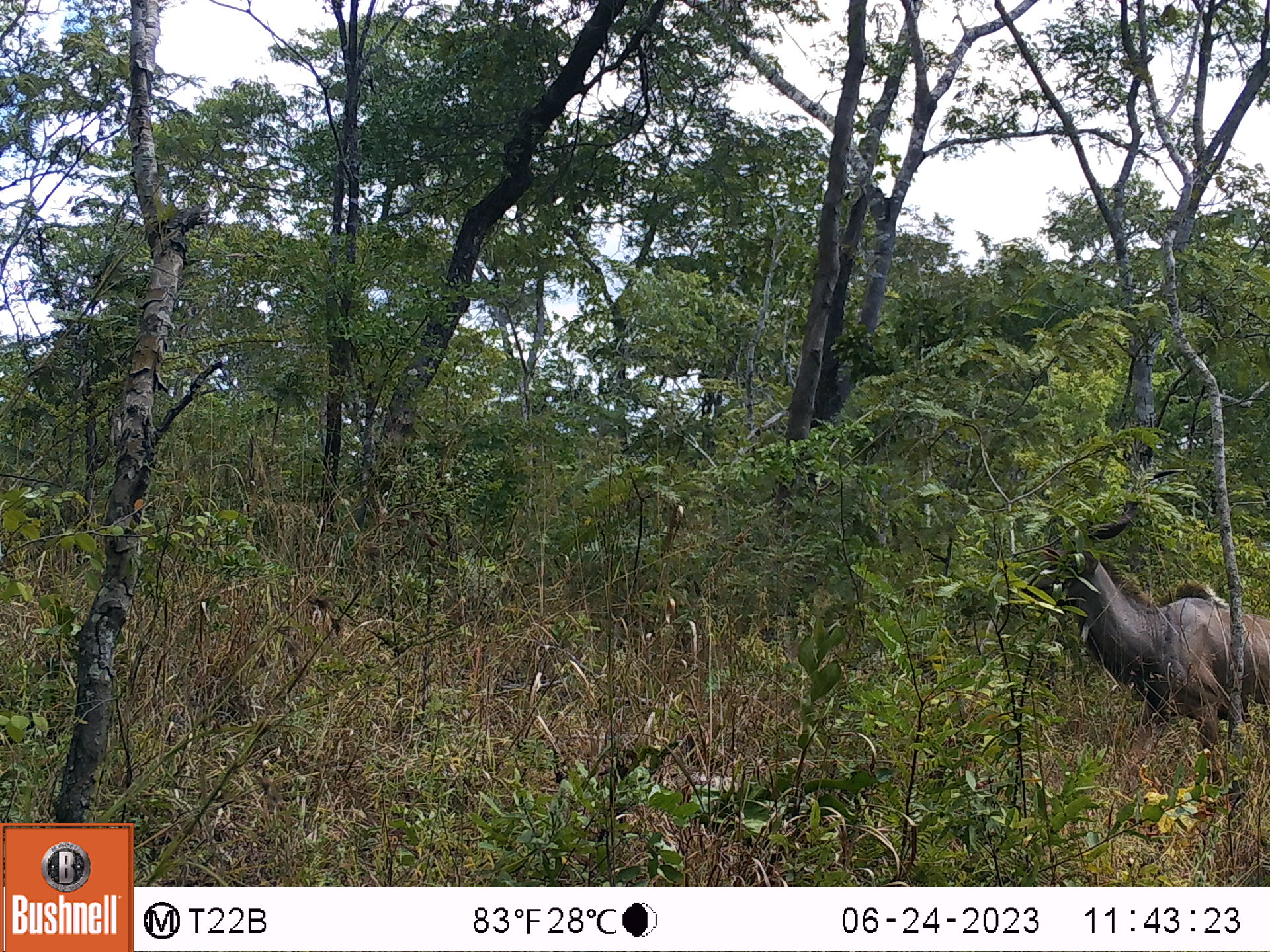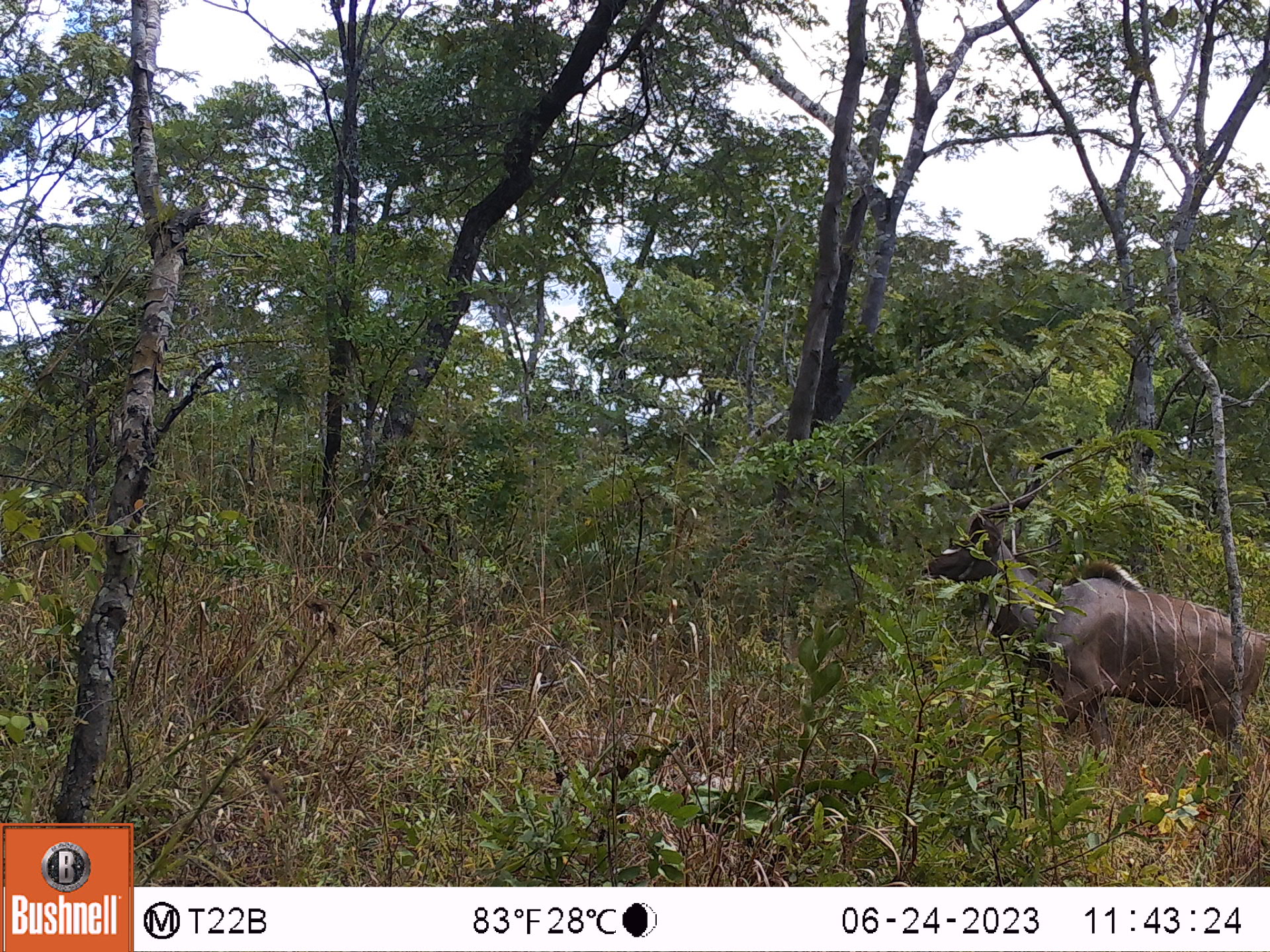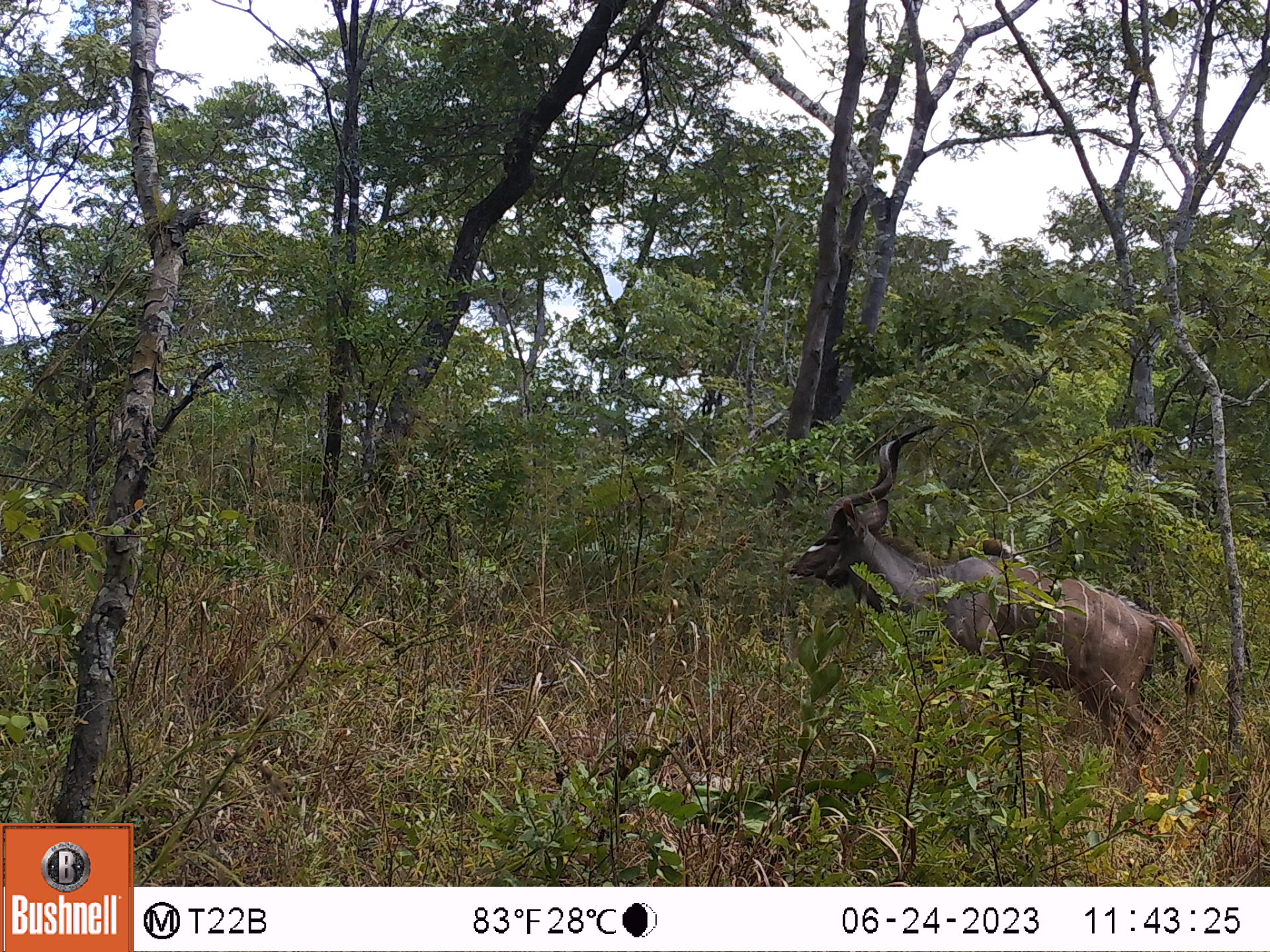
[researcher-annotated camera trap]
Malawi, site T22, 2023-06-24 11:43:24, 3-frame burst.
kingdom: Animalia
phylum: Chordata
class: Mammalia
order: Artiodactyla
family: Bovidae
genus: Tragelaphus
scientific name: Tragelaphus strepsiceros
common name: greater kudu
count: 1